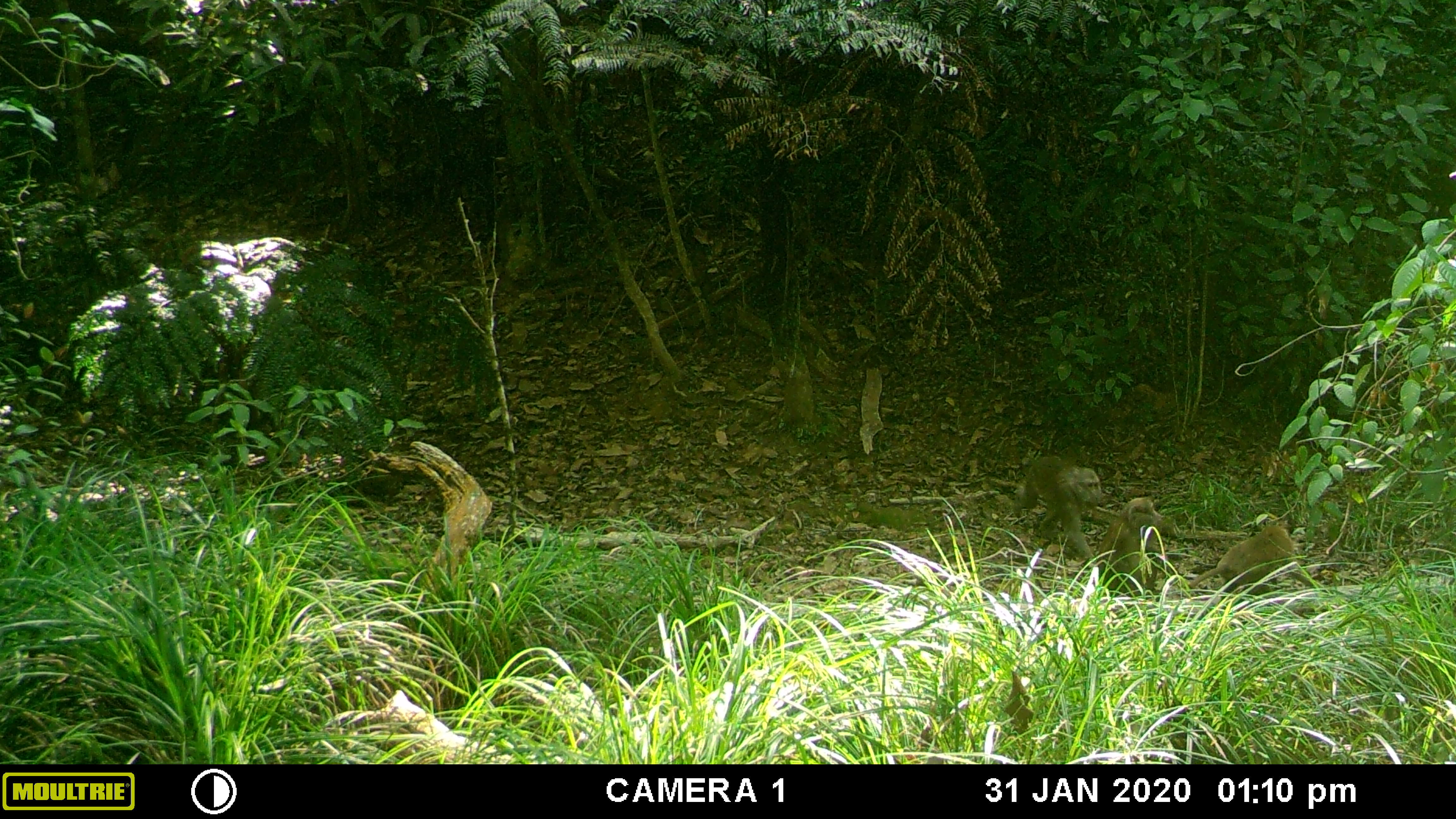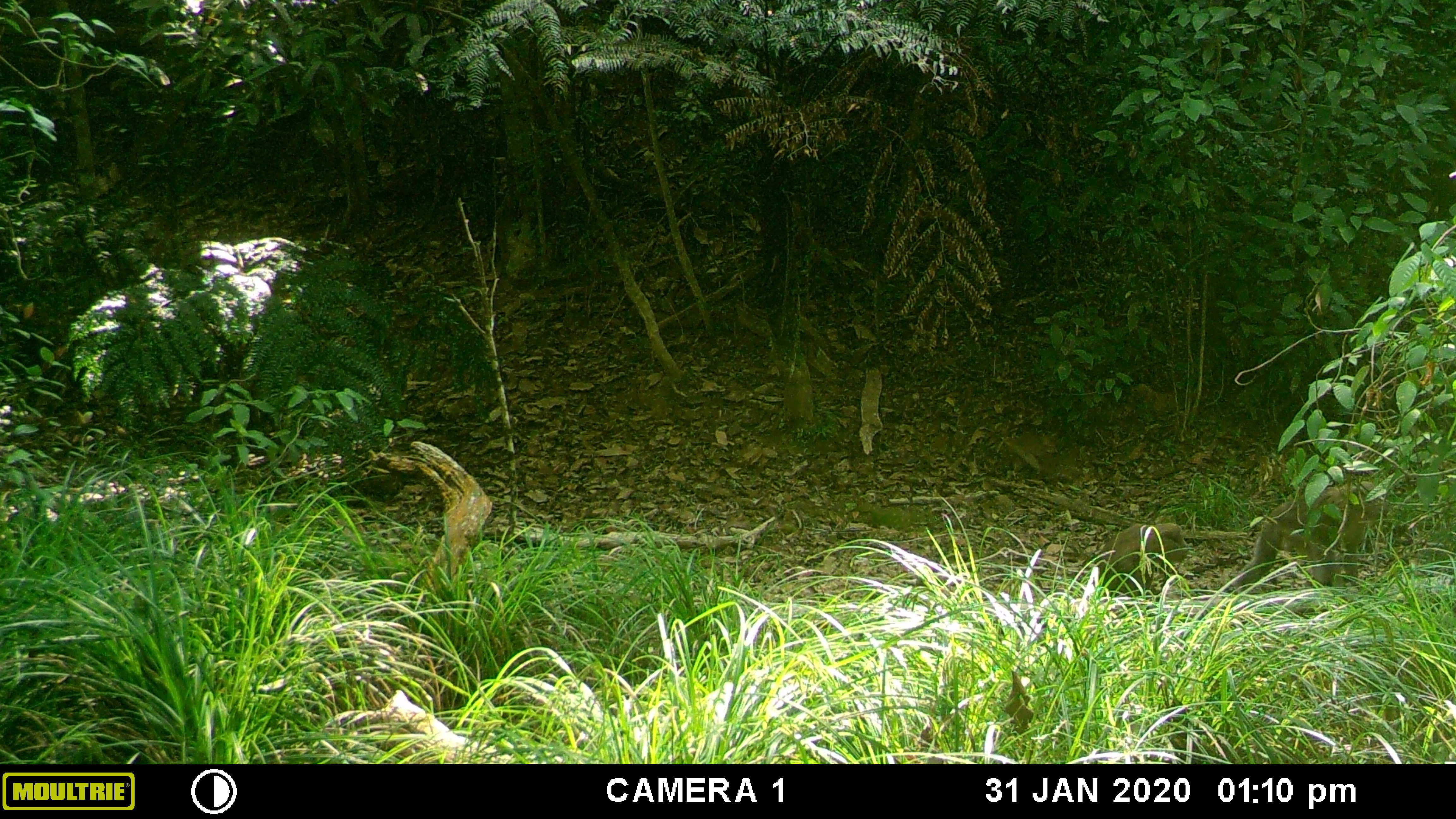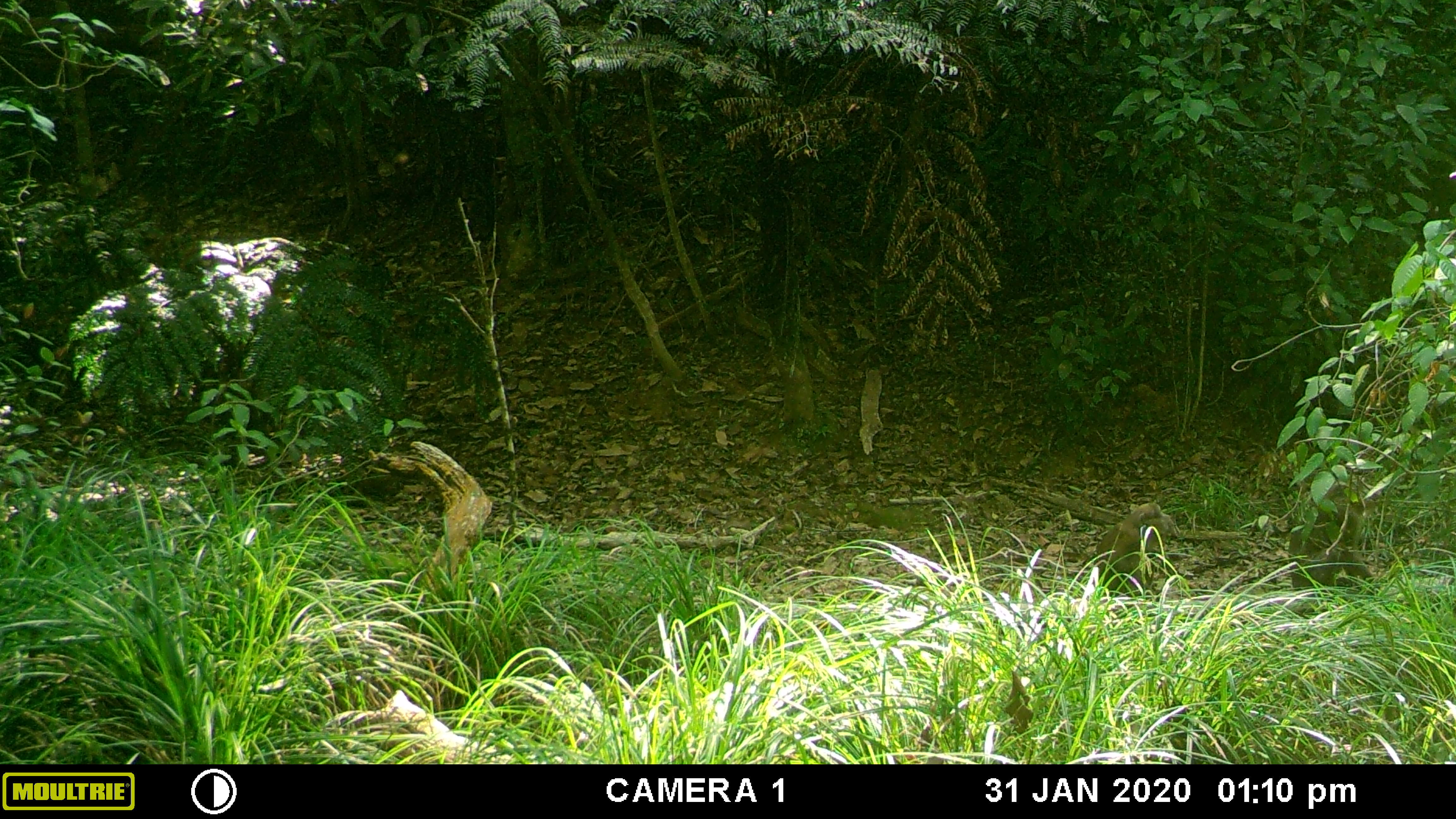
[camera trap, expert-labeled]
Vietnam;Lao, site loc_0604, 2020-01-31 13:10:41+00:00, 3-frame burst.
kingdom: Animalia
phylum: Chordata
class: Mammalia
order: Primates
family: Cercopithecidae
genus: Macaca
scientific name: Macaca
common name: macaques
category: assam or rhesus macaque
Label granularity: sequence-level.